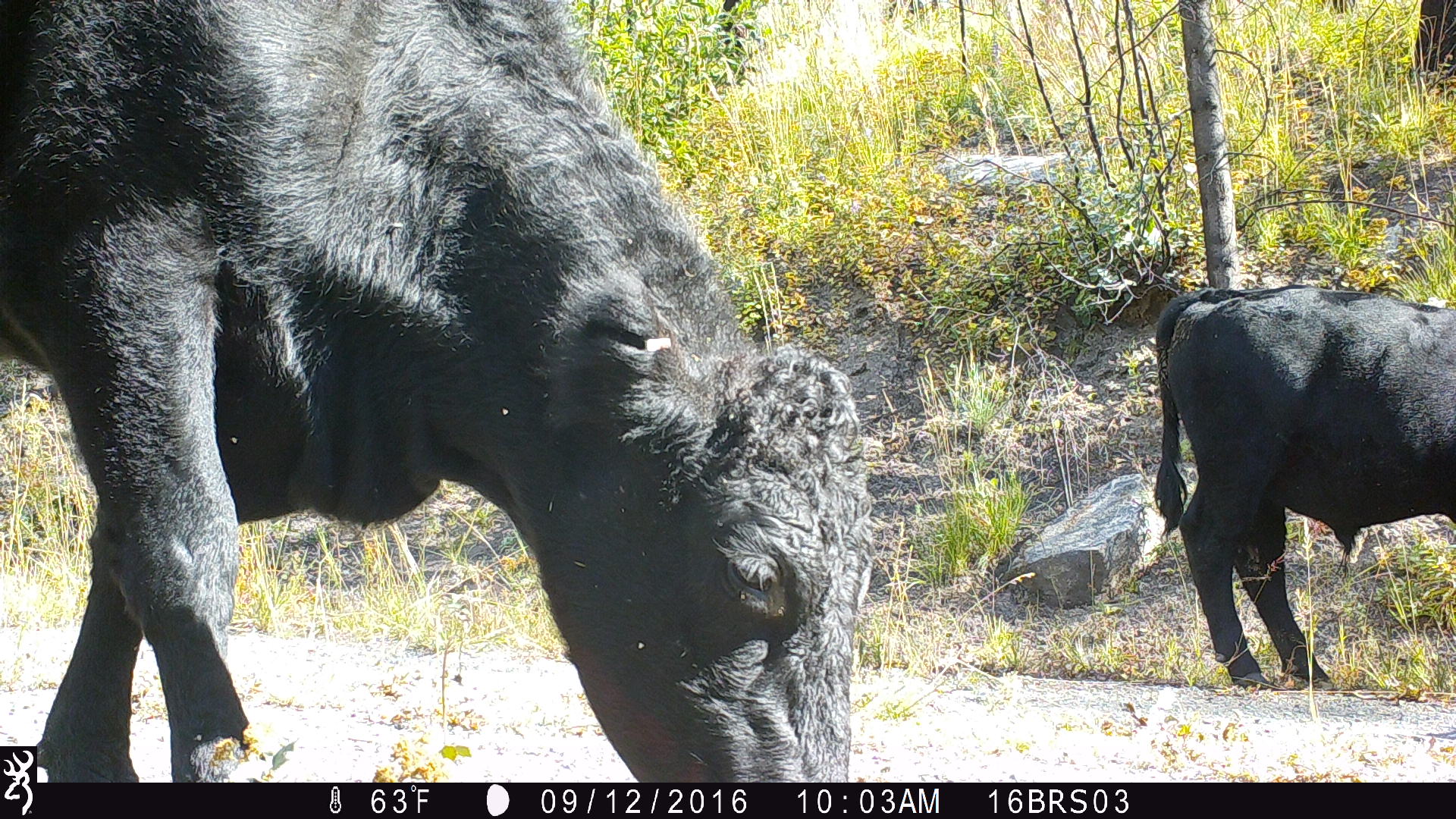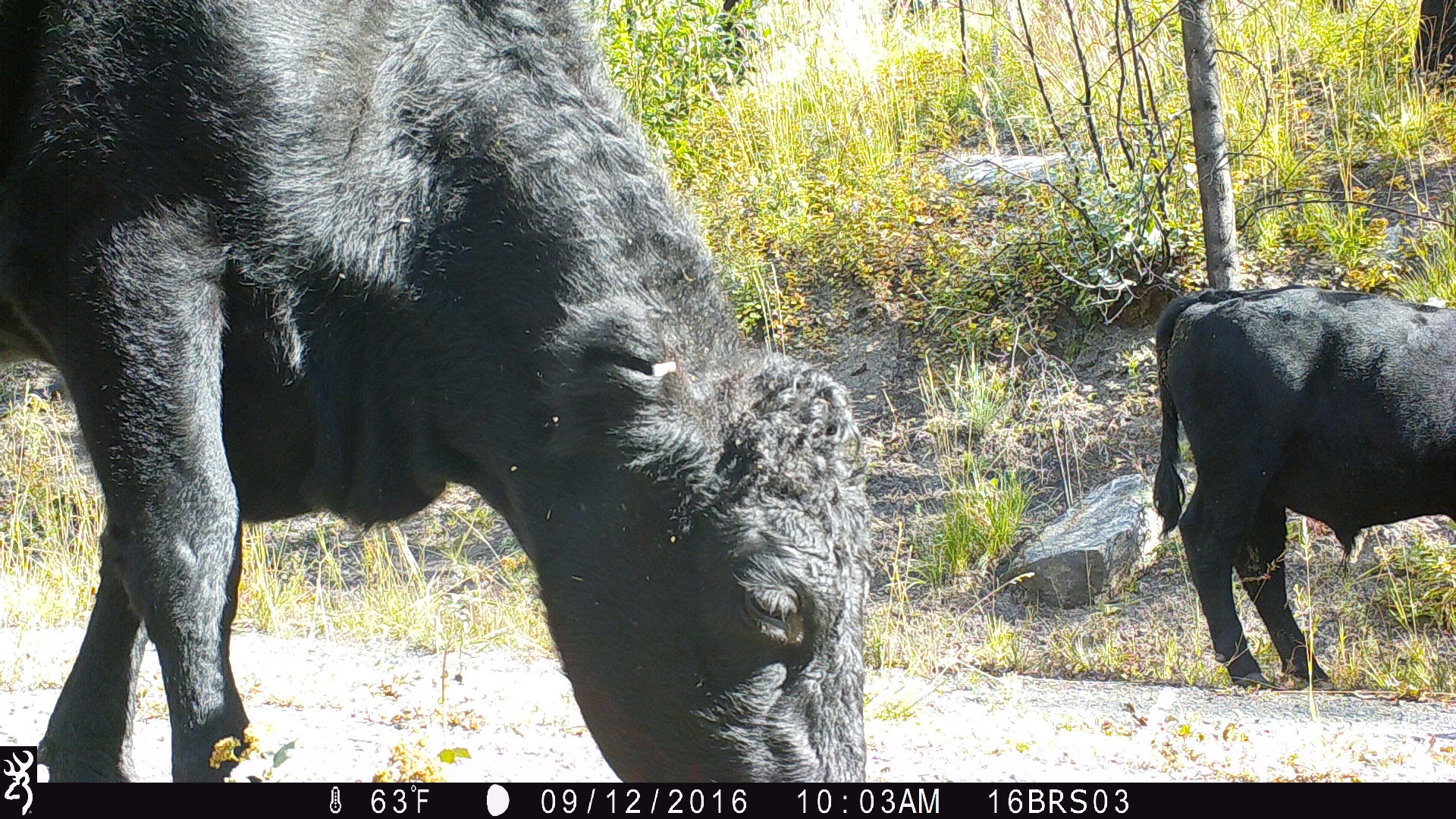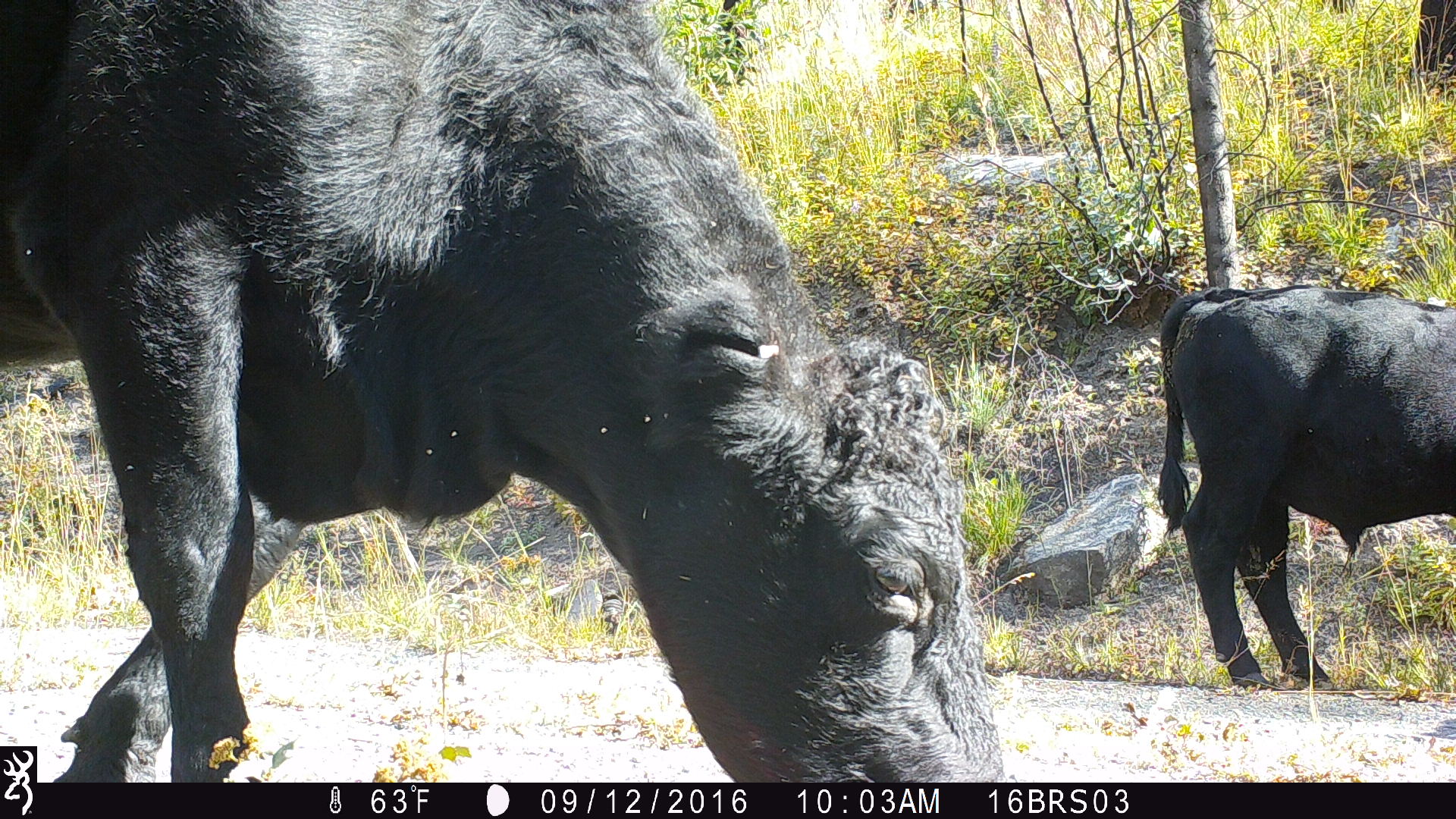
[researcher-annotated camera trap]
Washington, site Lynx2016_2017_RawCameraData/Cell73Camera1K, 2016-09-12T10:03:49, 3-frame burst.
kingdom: Animalia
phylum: Chordata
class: Mammalia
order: Artiodactyla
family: Bovidae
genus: Bos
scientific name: Bos taurus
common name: domestic cattle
Domestic cattle (Bos taurus). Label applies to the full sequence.